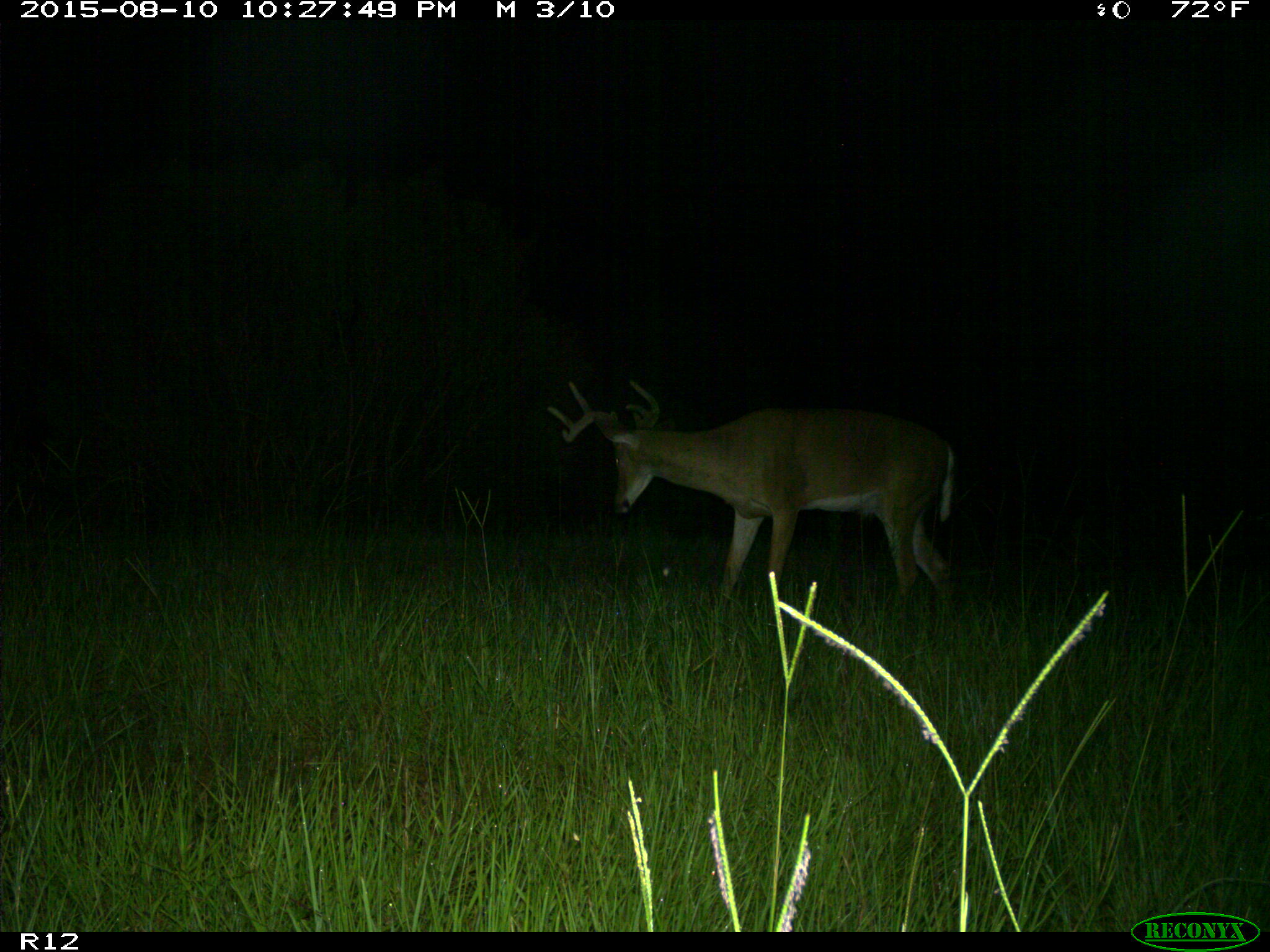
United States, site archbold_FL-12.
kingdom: Animalia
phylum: Chordata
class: Mammalia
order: Artiodactyla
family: Cervidae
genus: Odocoileus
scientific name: Odocoileus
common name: deer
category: unidentified deer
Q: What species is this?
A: Unidentified deer (deer) (Odocoileus).